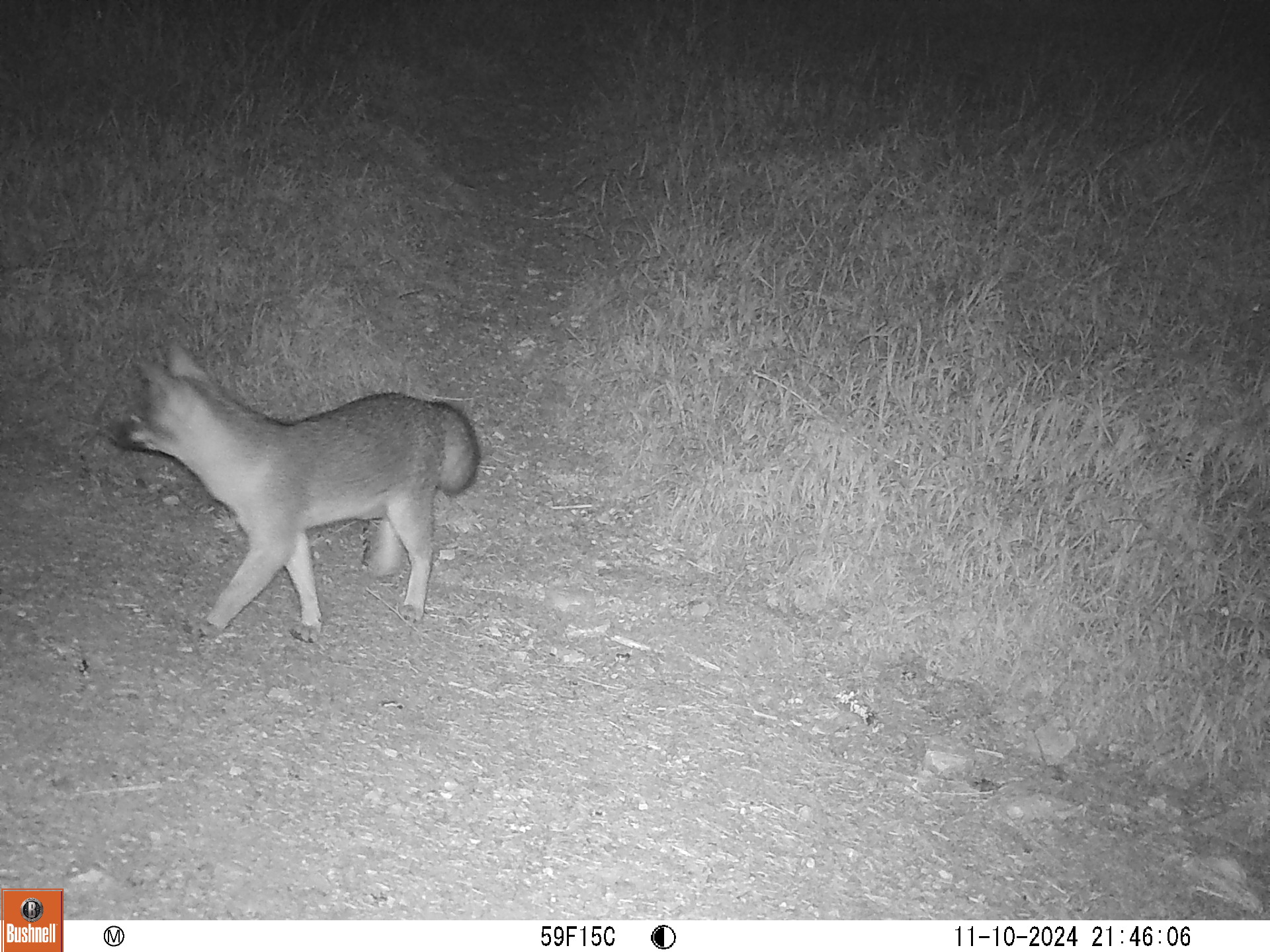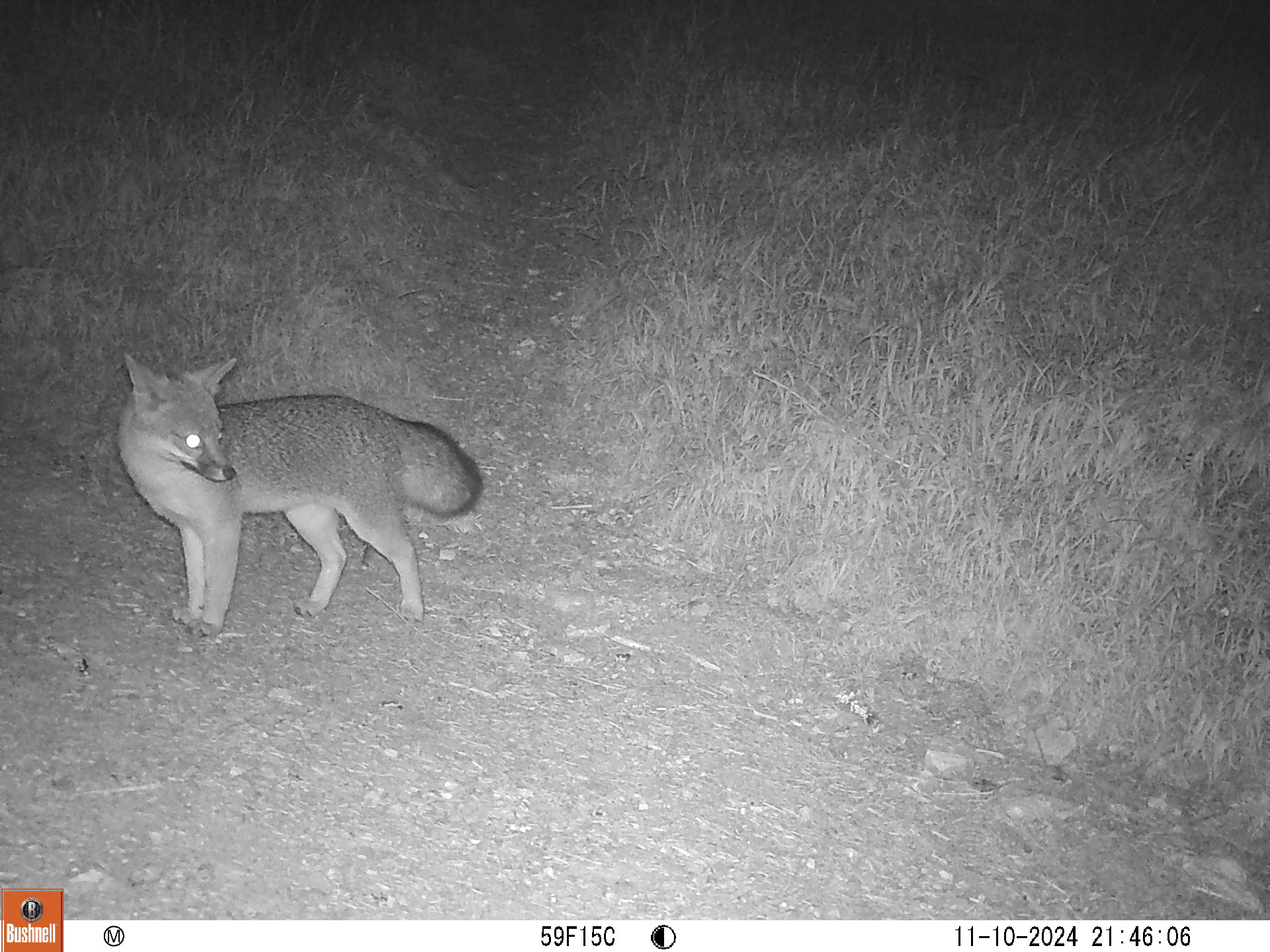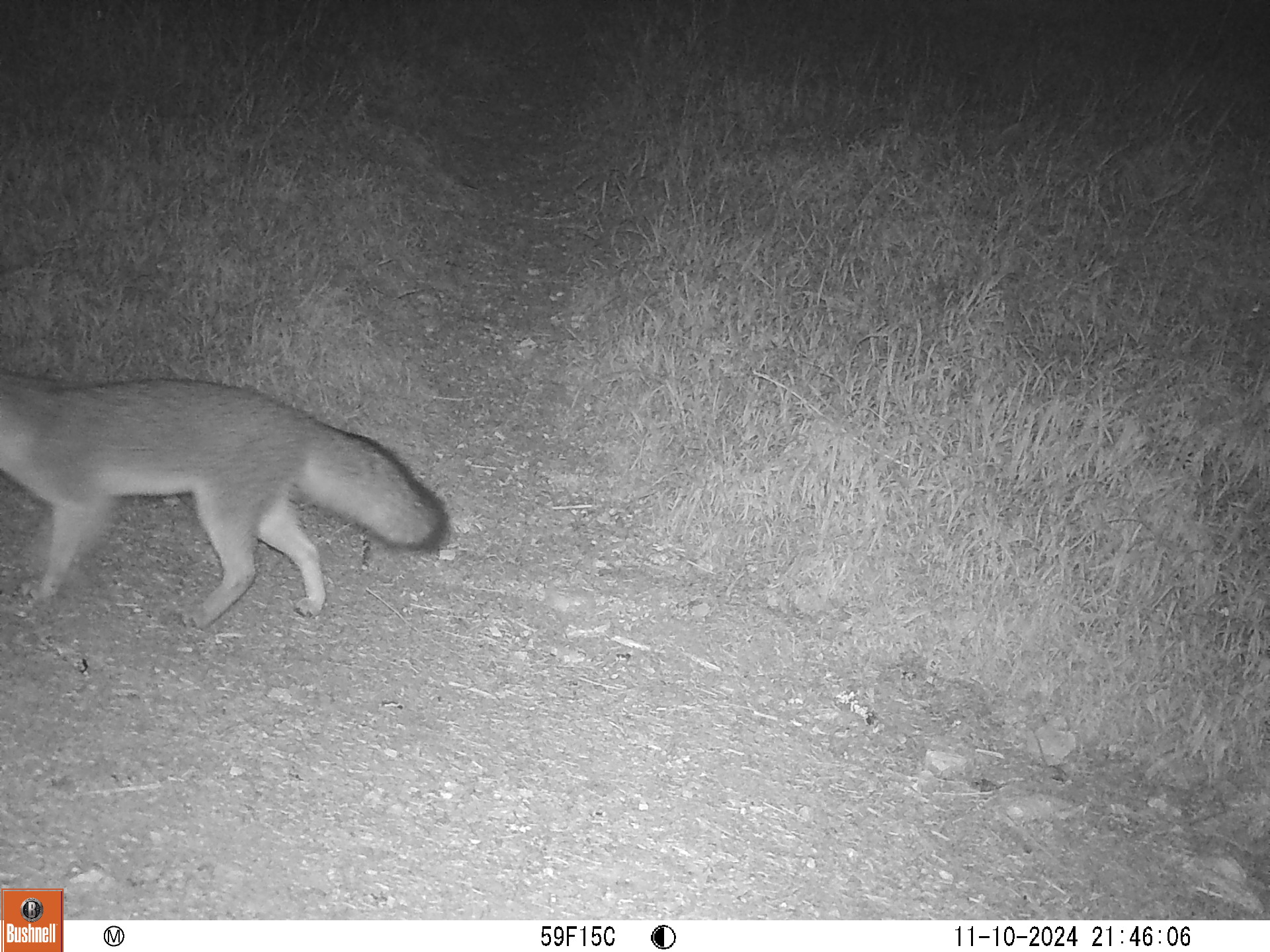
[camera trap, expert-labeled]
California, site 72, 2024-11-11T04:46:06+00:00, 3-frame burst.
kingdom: Animalia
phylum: Chordata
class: Mammalia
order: Carnivora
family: Canidae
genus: Urocyon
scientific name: Urocyon cinereoargenteus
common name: gray fox